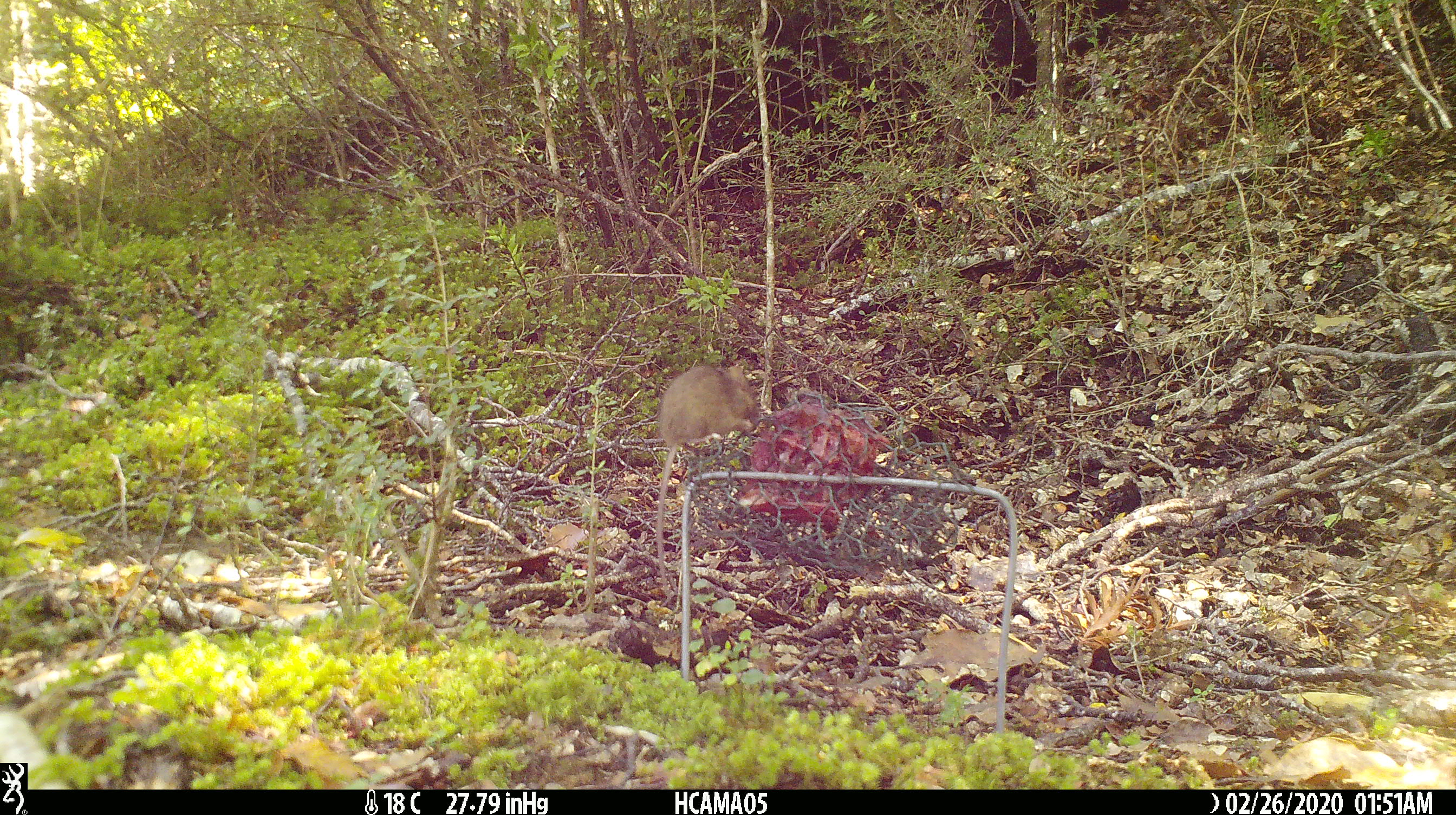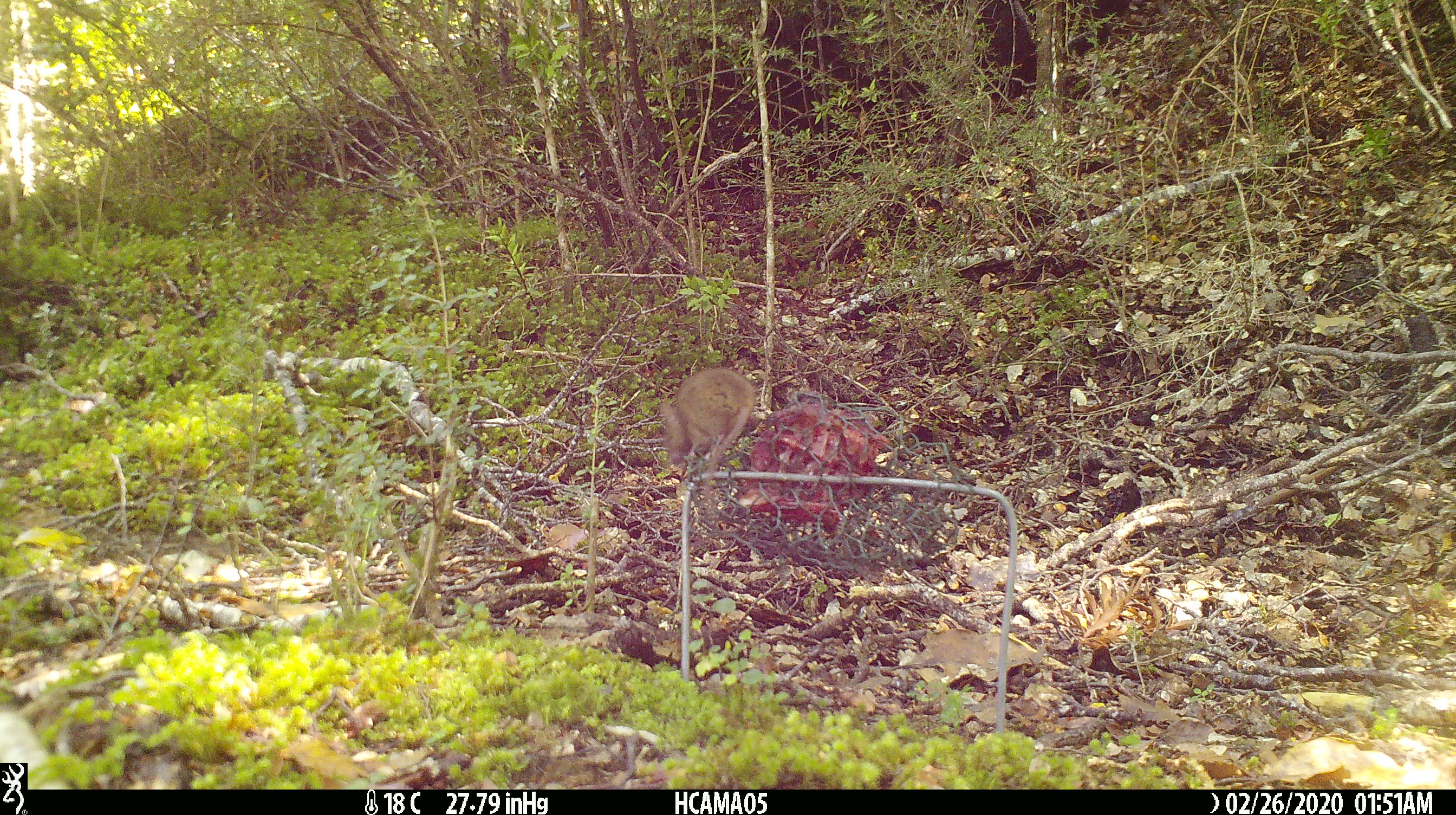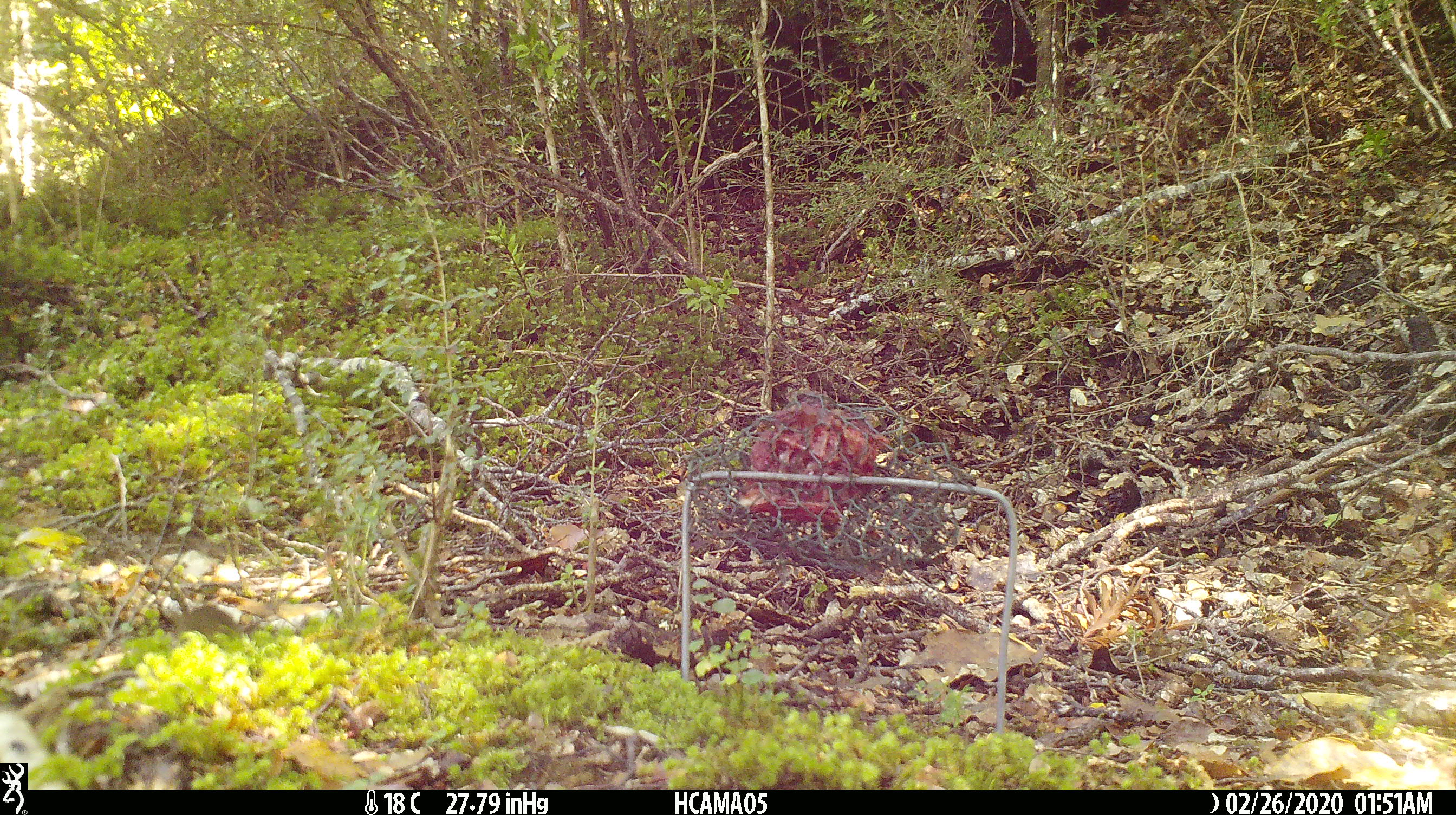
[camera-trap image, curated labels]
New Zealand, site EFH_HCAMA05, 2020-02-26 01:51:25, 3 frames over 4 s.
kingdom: Animalia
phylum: Chordata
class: Mammalia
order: Rodentia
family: Muridae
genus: Mus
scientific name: Mus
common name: mouse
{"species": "mouse (Mus)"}